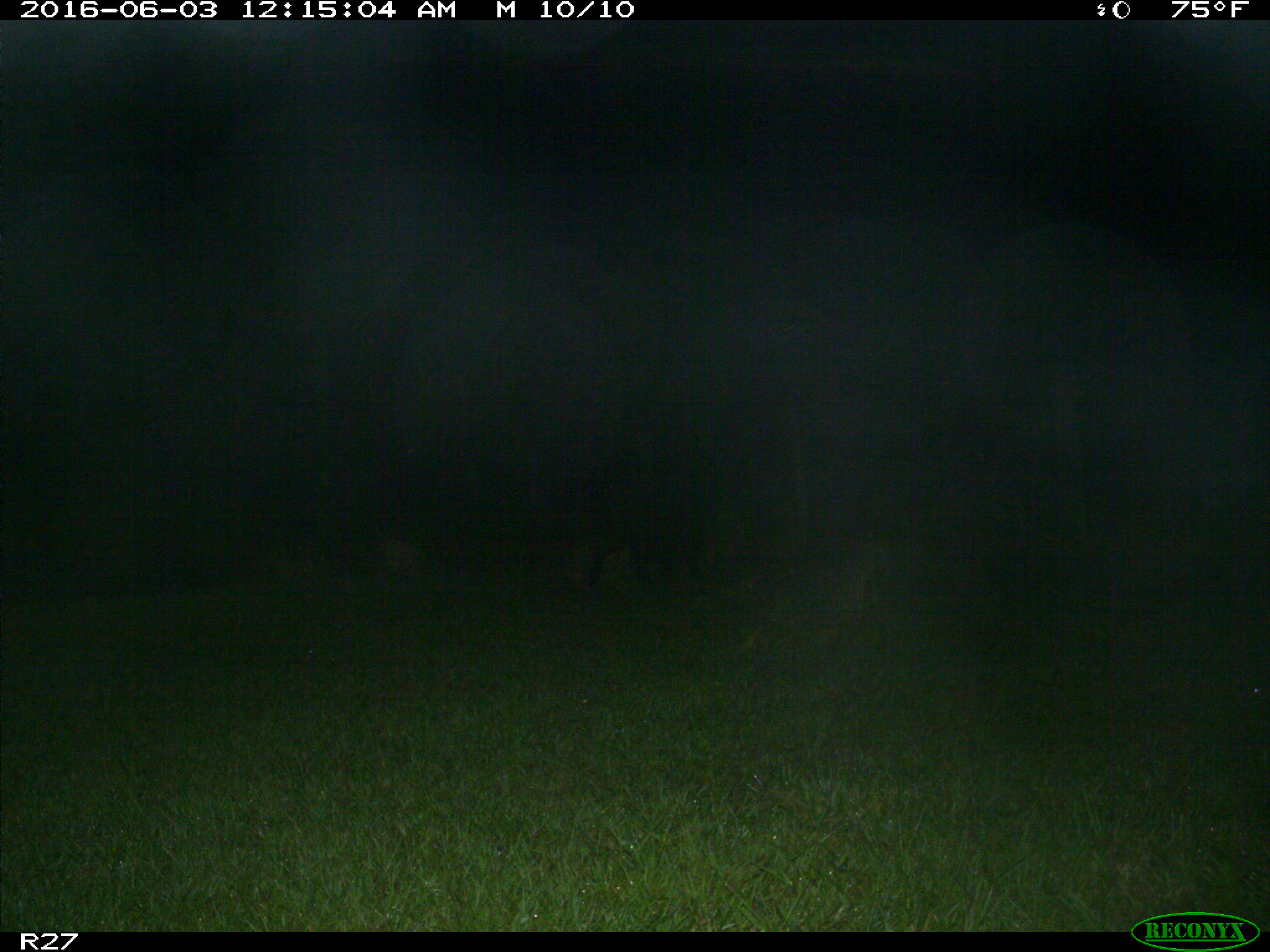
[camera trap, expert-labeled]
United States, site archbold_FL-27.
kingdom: Animalia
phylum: Chordata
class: Mammalia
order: Artiodactyla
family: Suidae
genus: Sus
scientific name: Sus scrofa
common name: wild boar